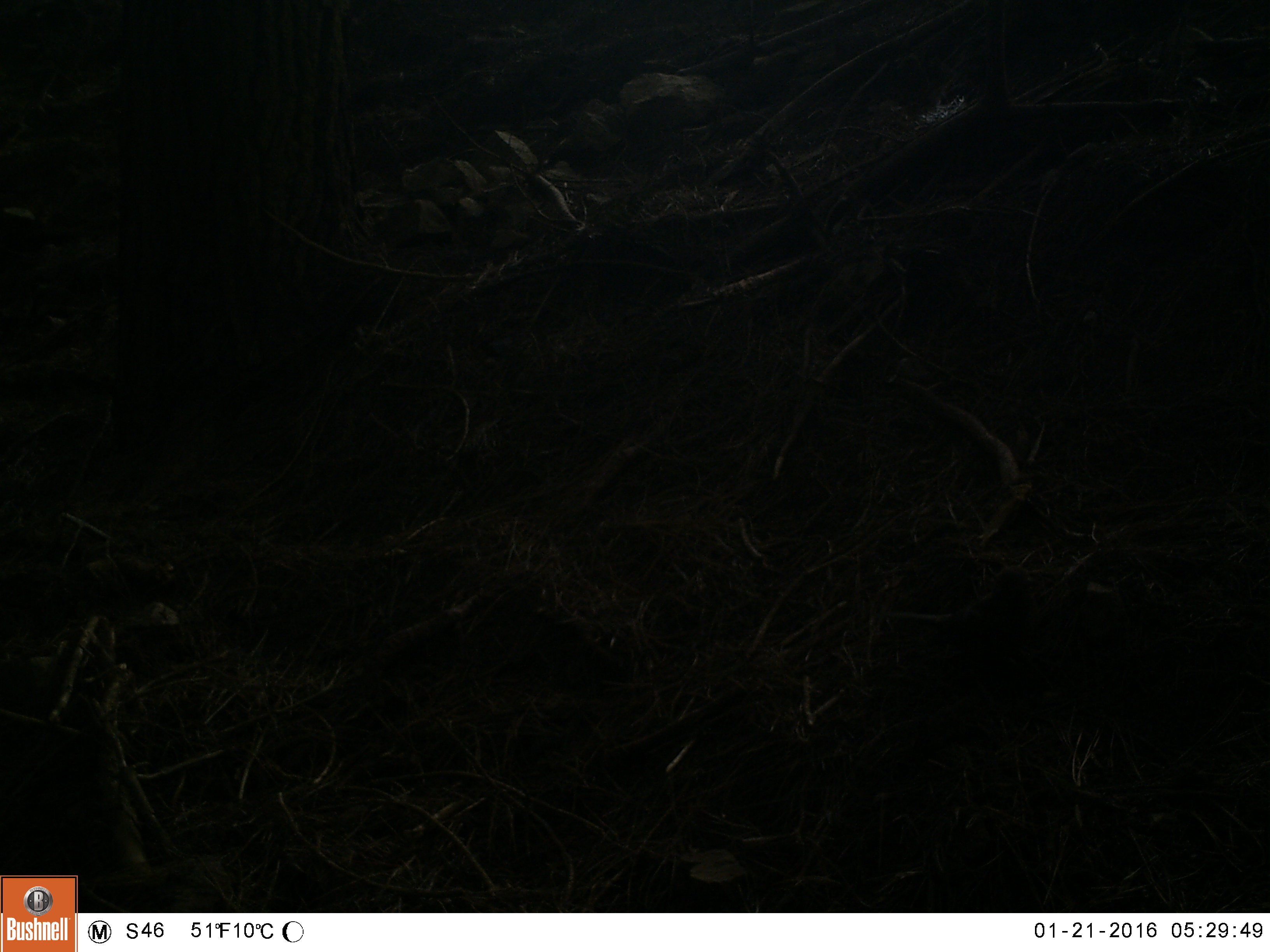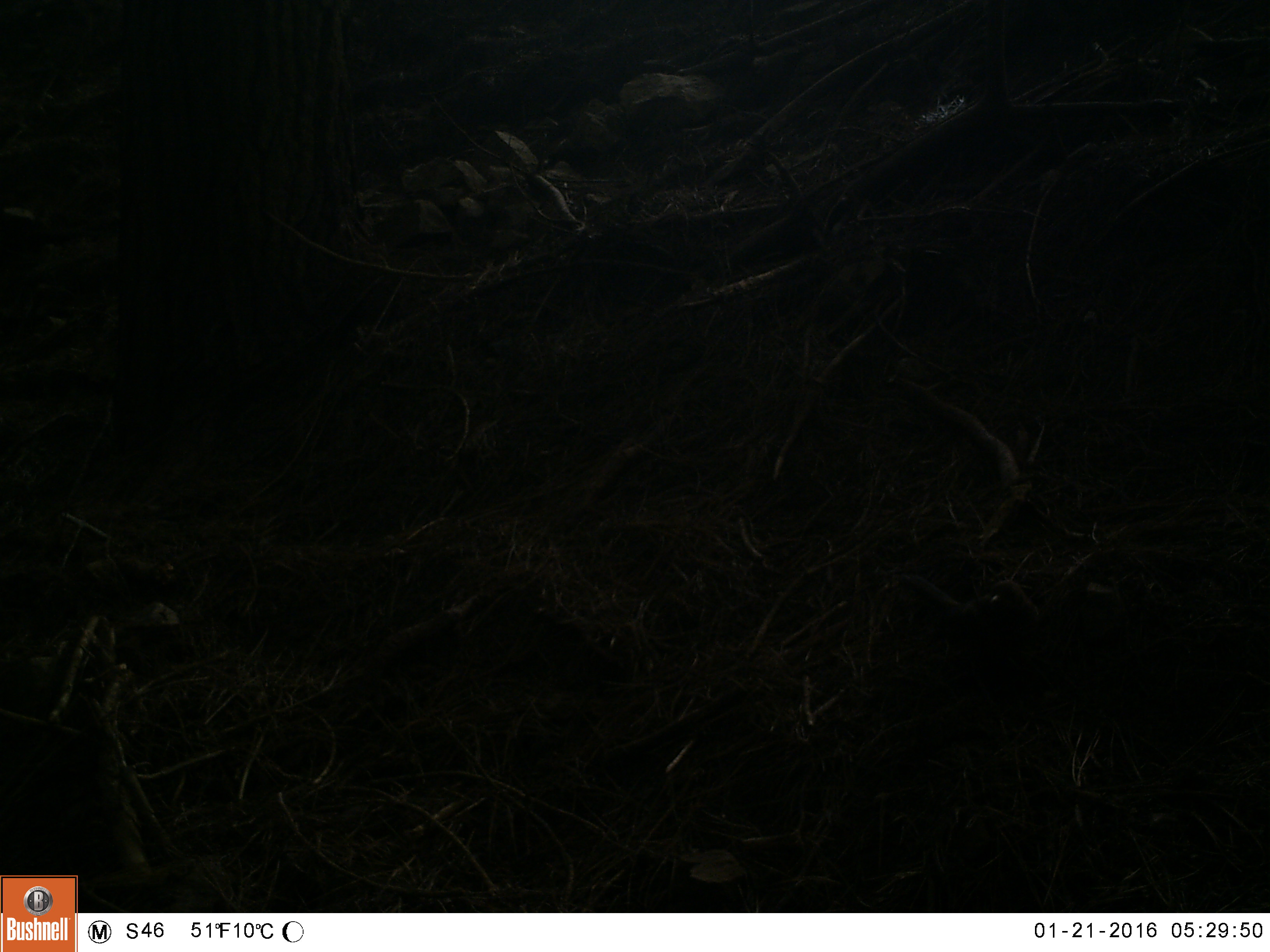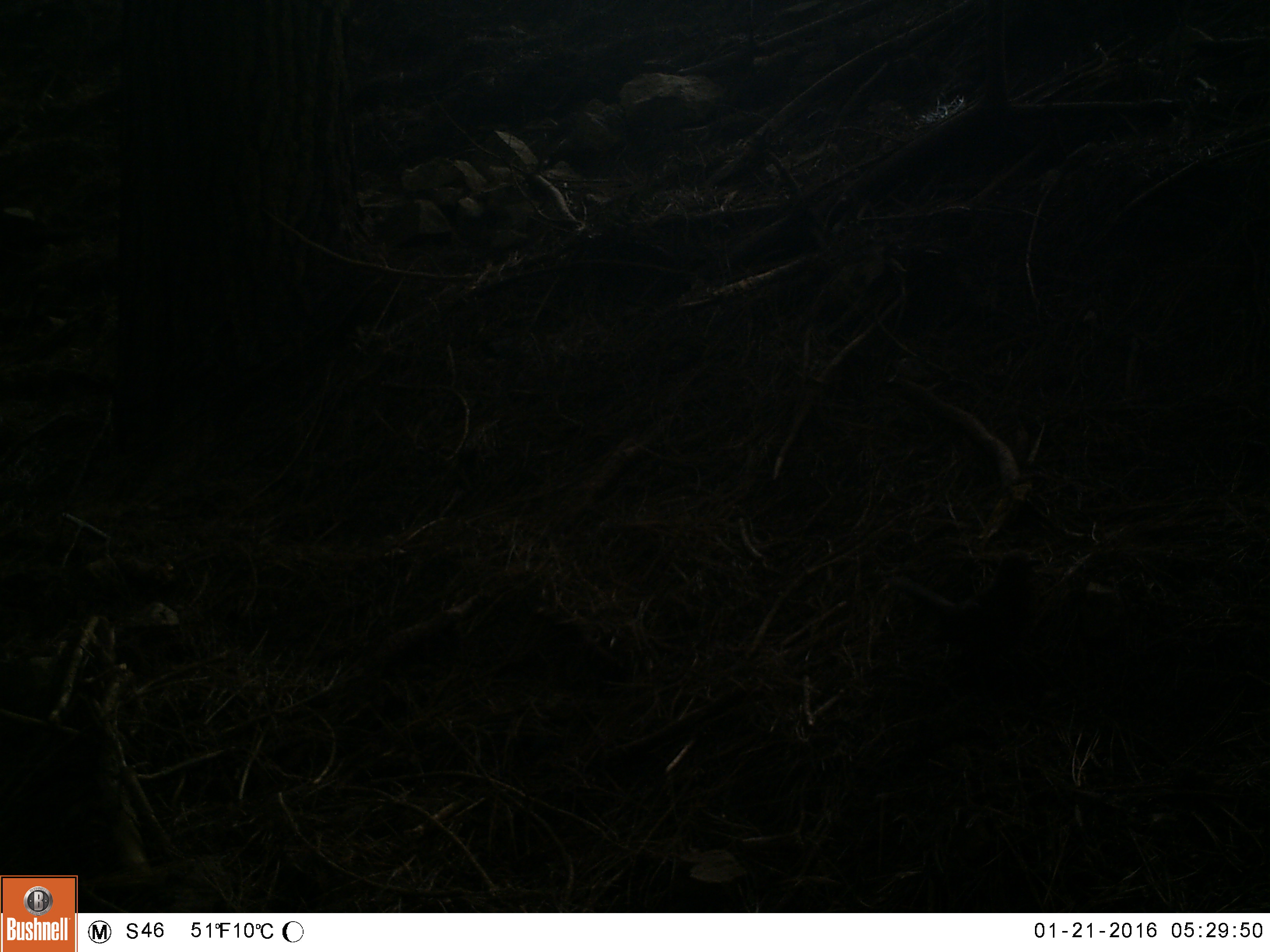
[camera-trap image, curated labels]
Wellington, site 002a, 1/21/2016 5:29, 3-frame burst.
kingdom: Animalia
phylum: Chordata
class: Aves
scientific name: Aves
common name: bird